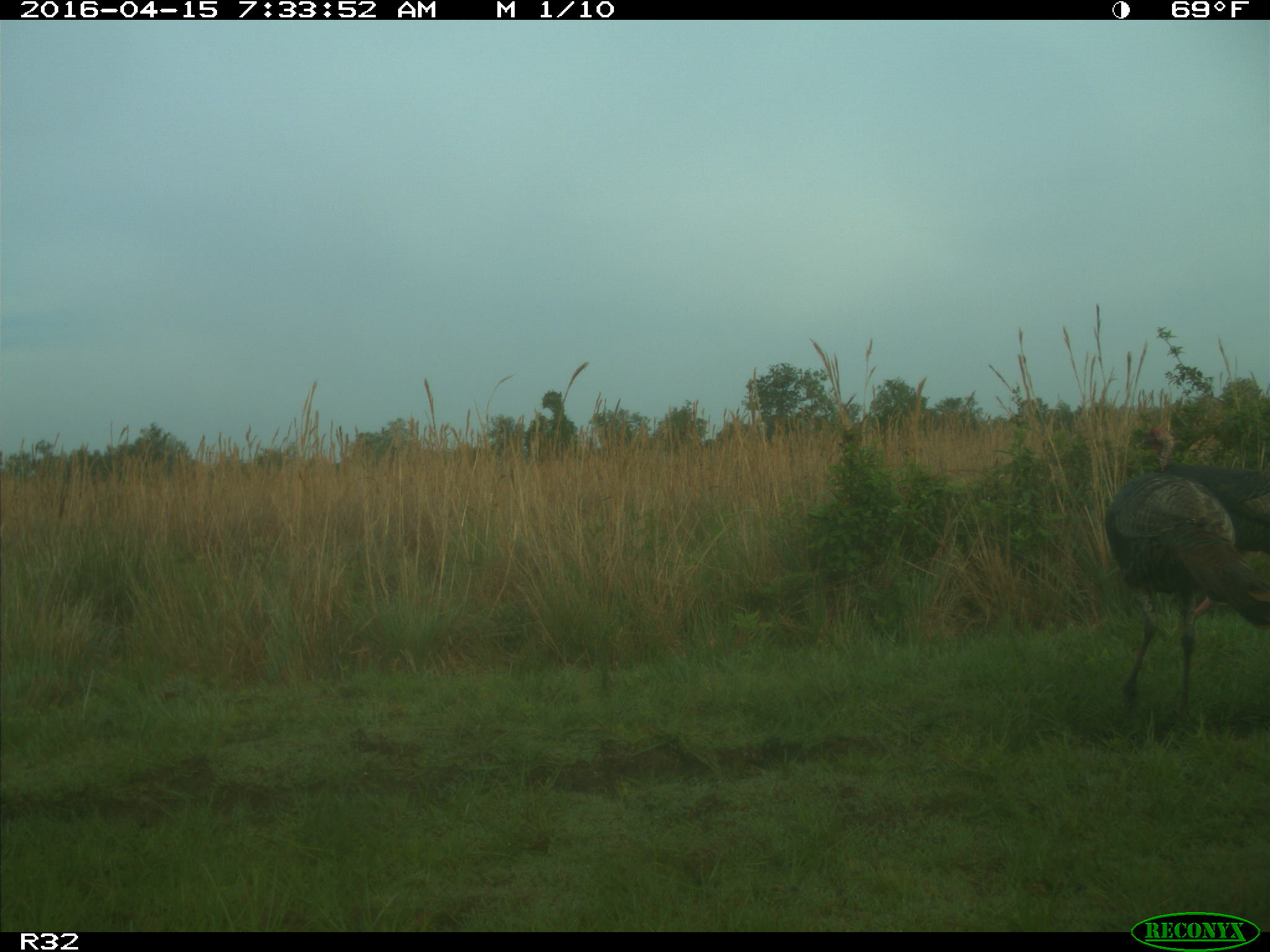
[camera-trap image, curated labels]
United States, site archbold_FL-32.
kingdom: Animalia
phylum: Chordata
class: Aves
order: Galliformes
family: Phasianidae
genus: Meleagris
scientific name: Meleagris gallopavo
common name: wild turkey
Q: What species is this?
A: Meleagris gallopavo (wild turkey).